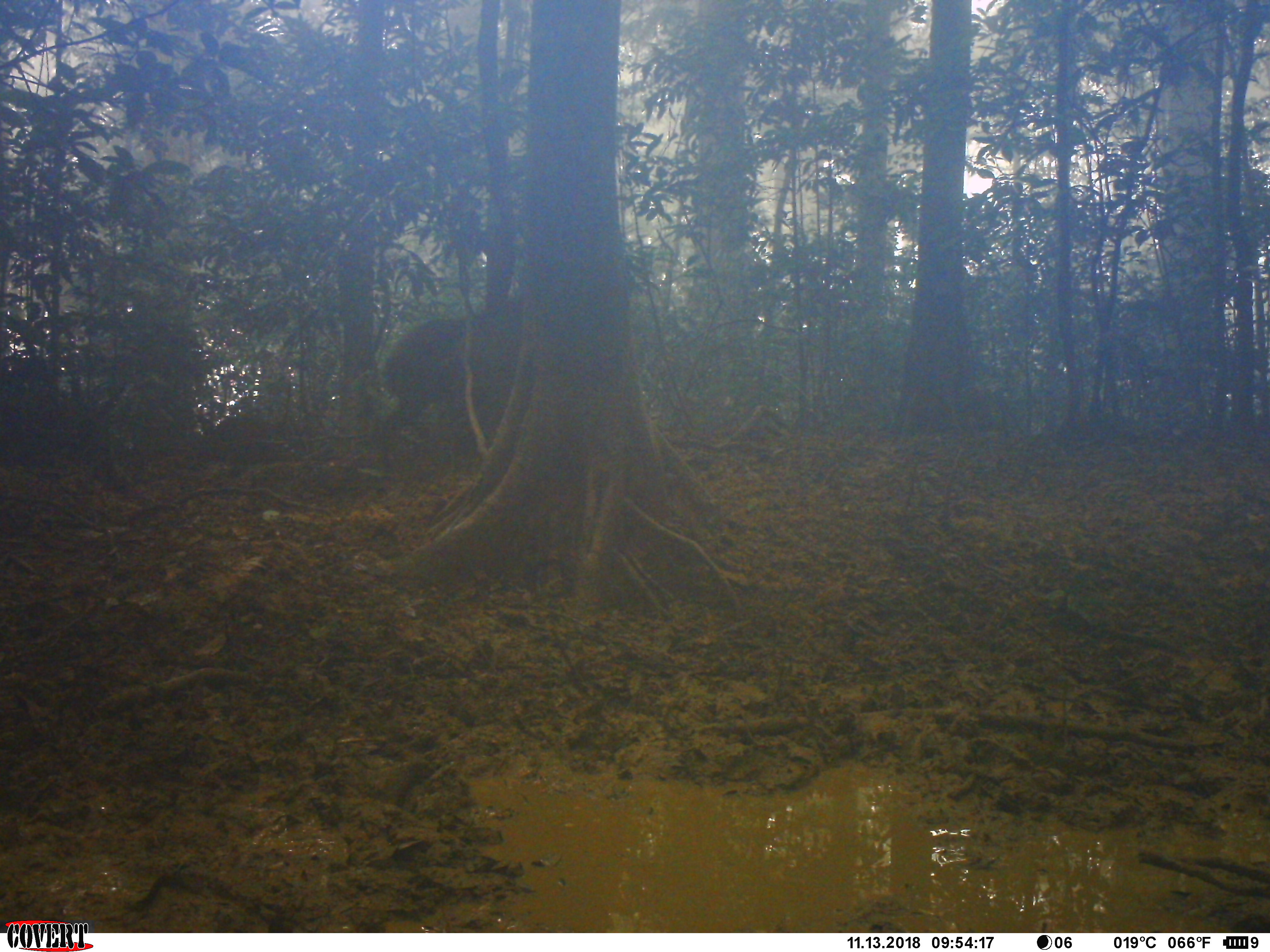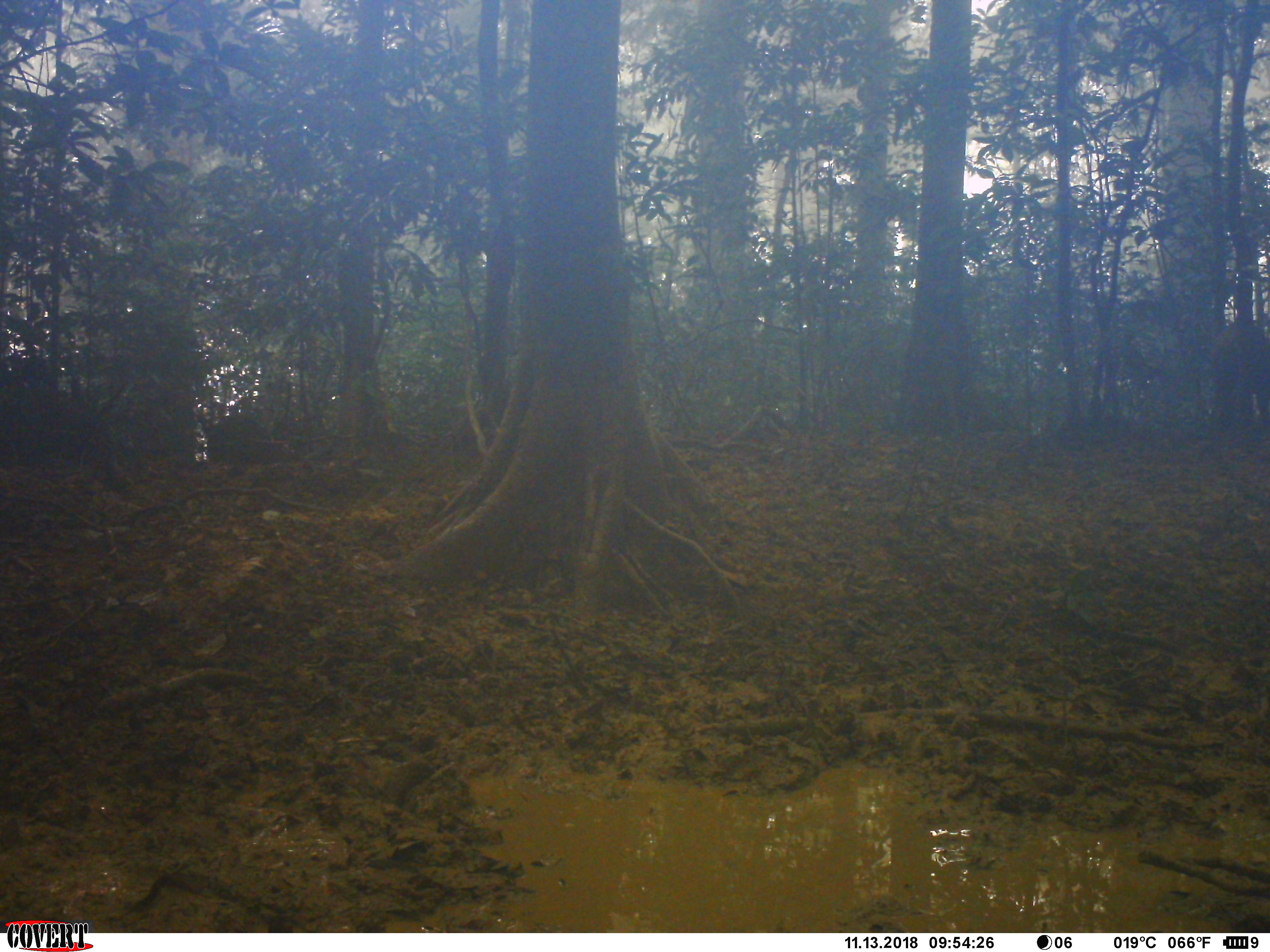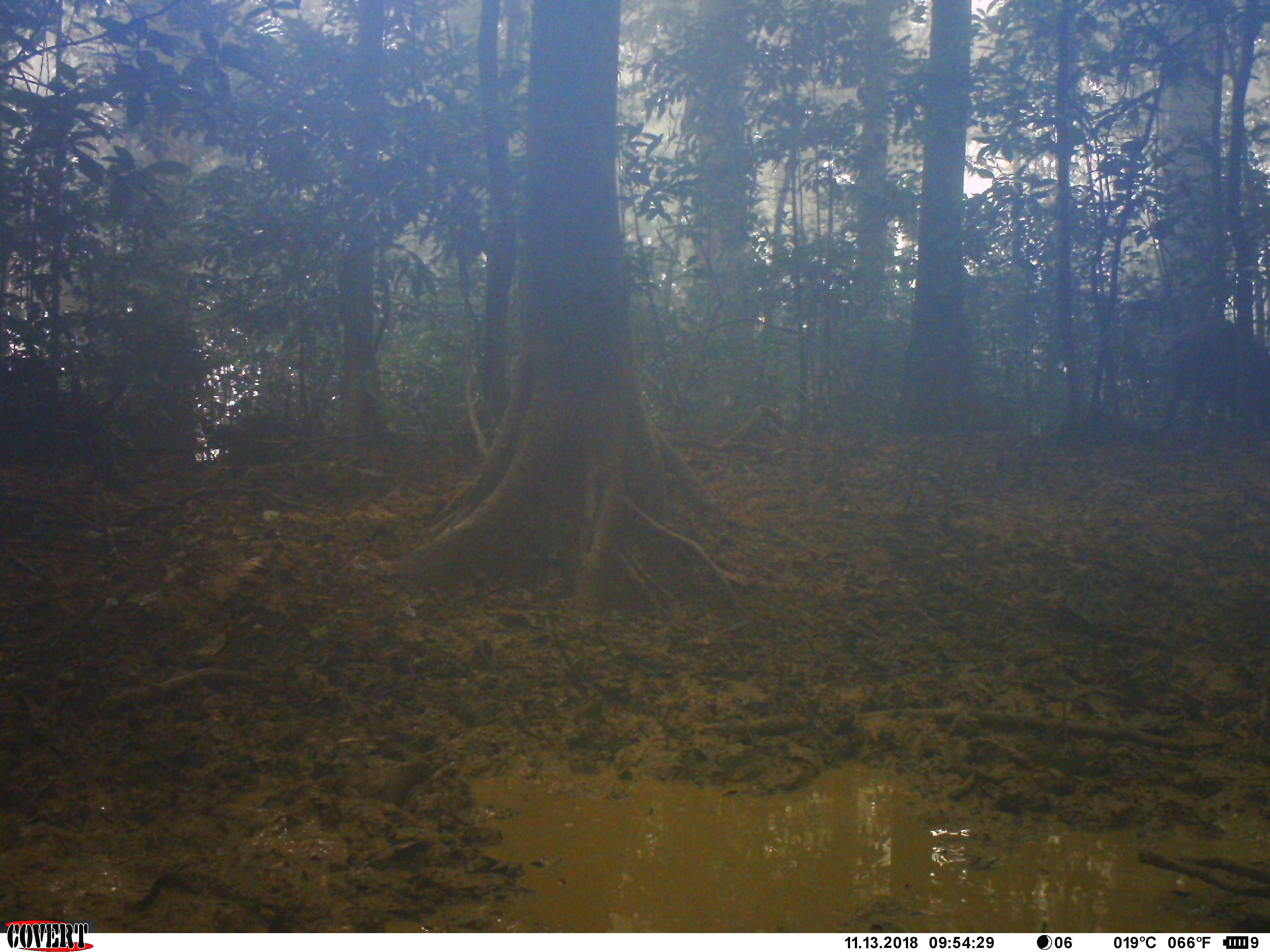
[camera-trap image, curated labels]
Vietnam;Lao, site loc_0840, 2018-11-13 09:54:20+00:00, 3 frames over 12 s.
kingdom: Animalia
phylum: Chordata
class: Mammalia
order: Artiodactyla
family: Suidae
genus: Sus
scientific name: Sus scrofa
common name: eurasian wild pig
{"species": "eurasian wild pig (Sus scrofa)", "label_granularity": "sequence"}